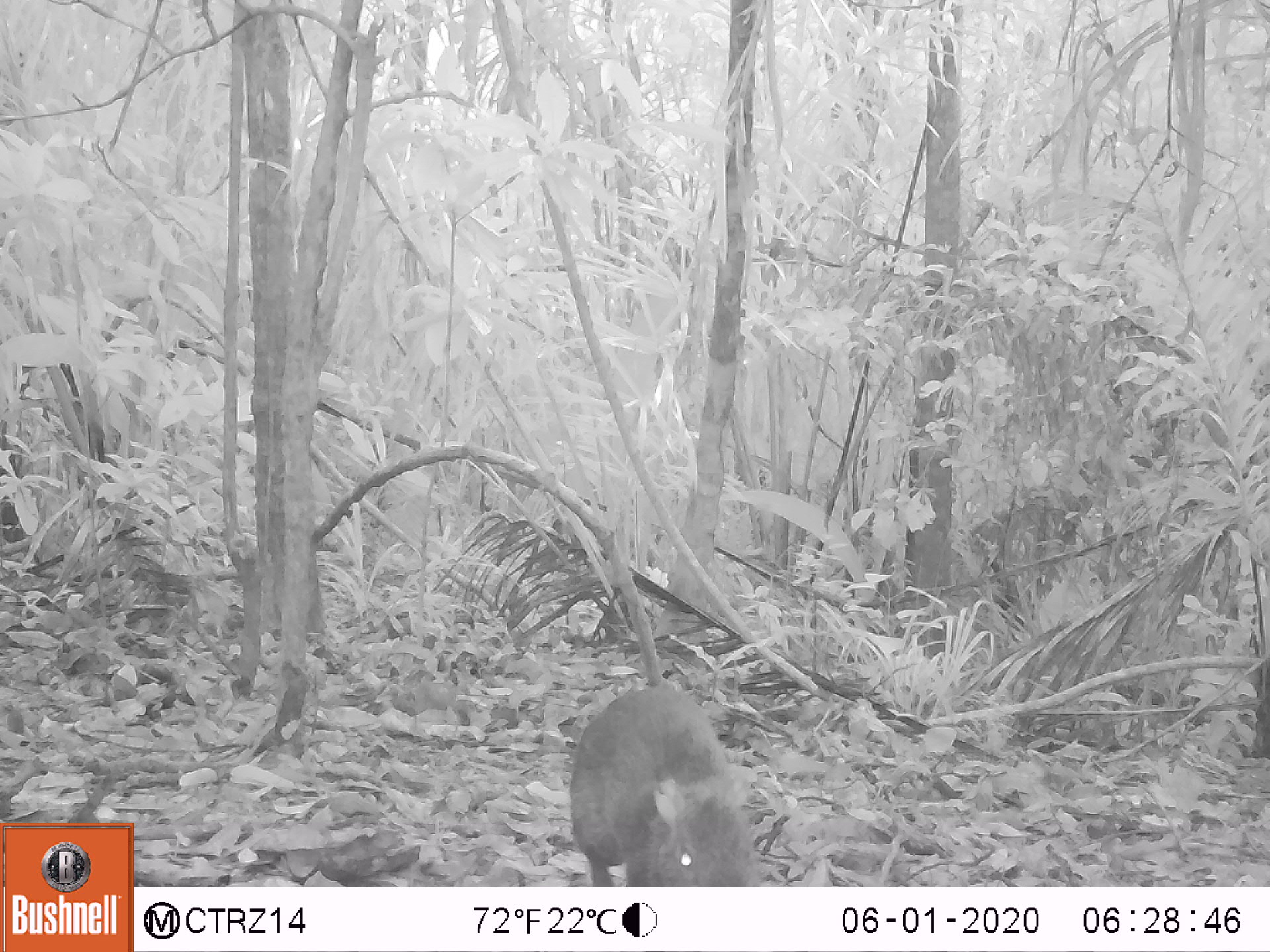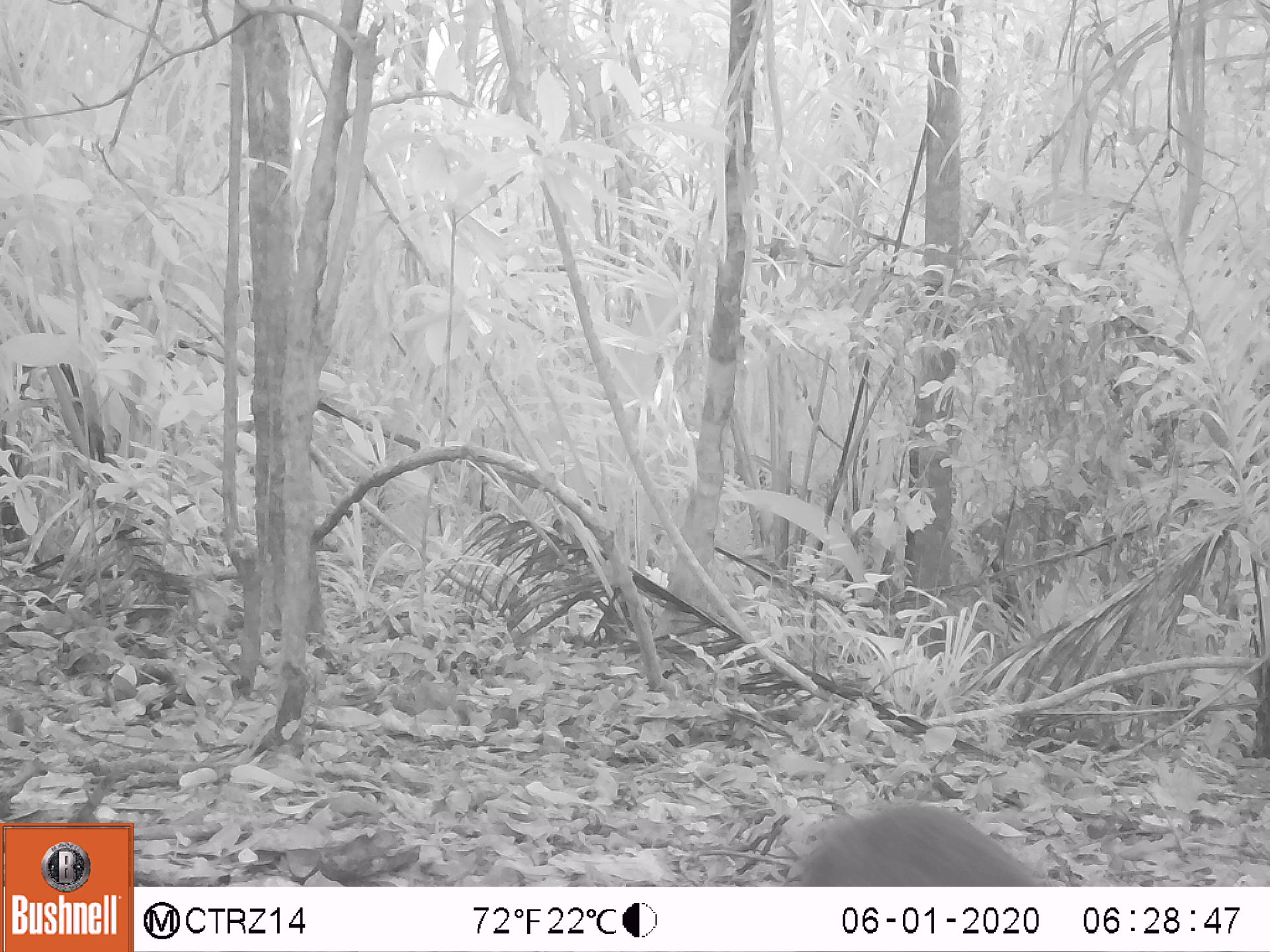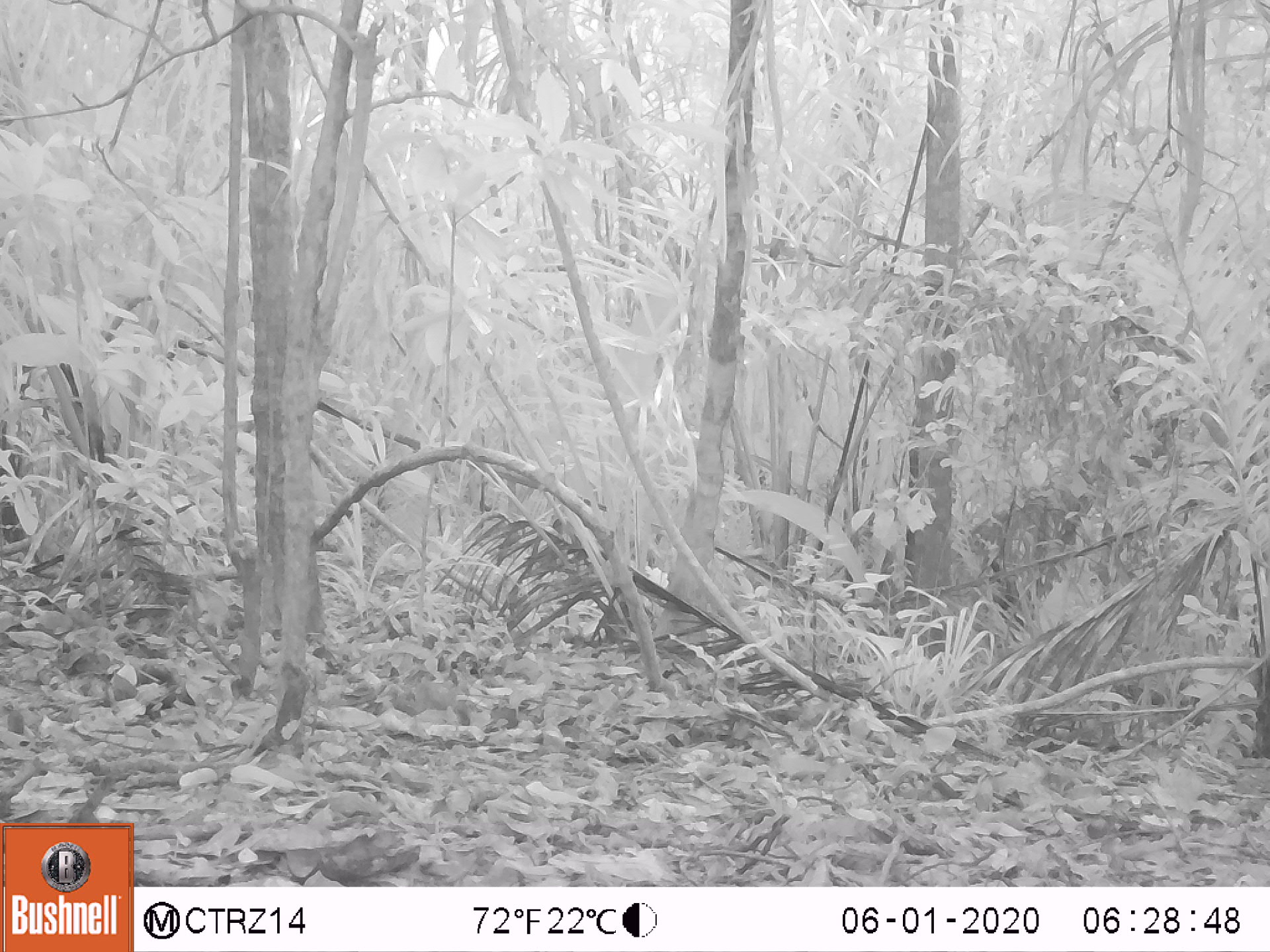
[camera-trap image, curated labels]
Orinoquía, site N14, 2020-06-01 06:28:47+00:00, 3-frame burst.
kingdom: Animalia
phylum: Chordata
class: Mammalia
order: Rodentia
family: Dasyproctidae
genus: Dasyprocta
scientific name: Dasyprocta fuliginosa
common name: black agouti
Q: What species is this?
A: Black agouti (Dasyprocta fuliginosa).